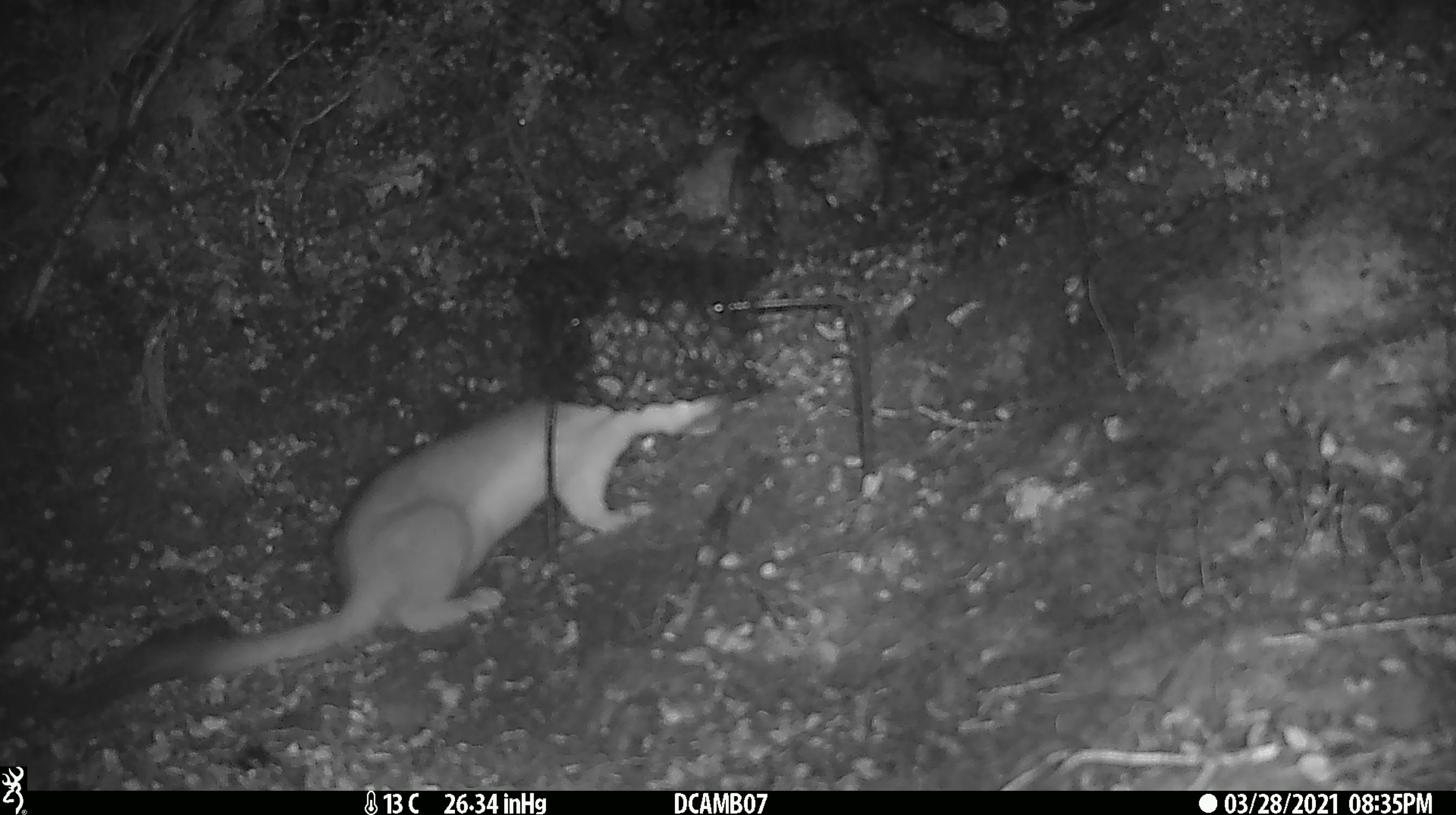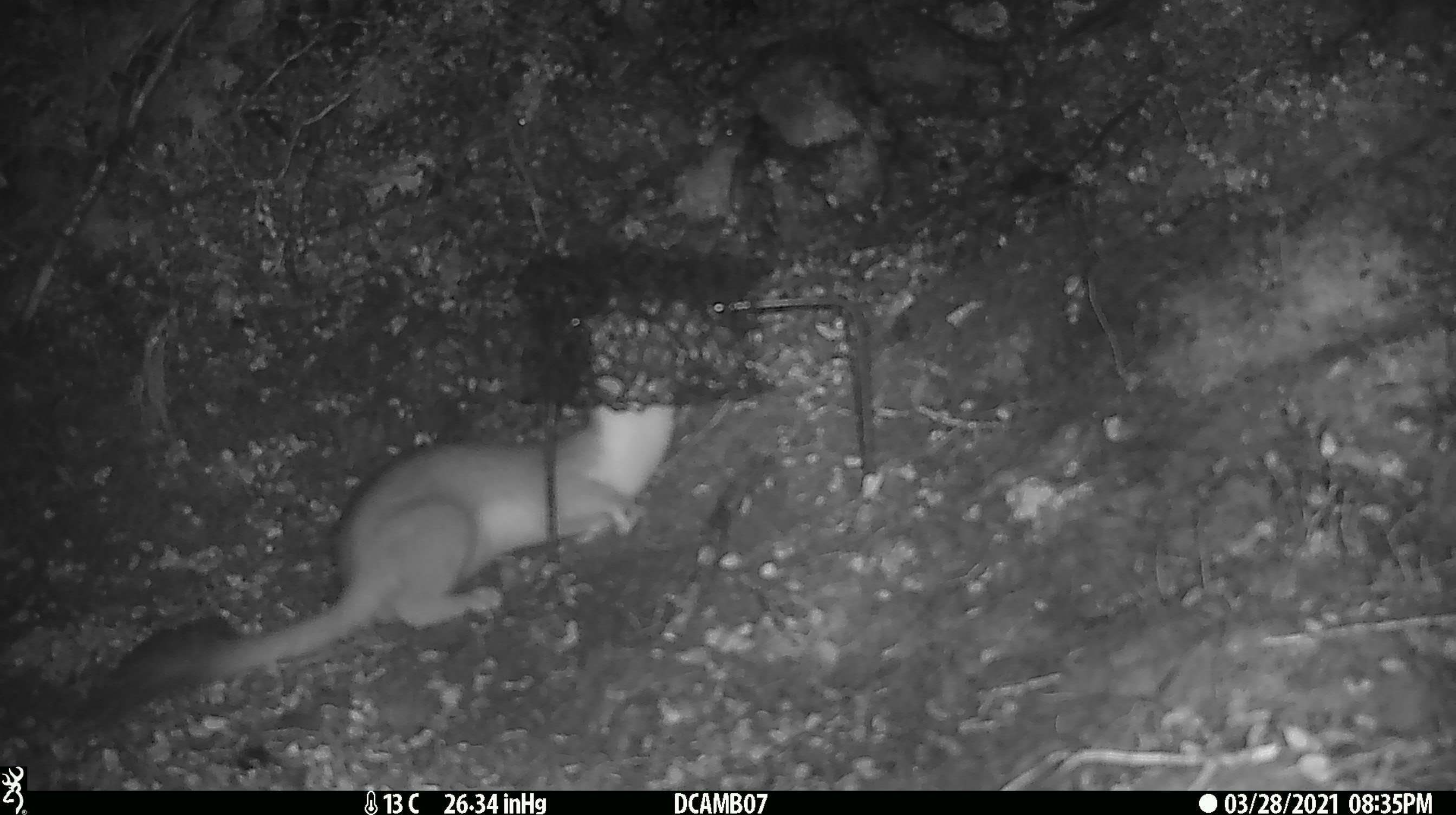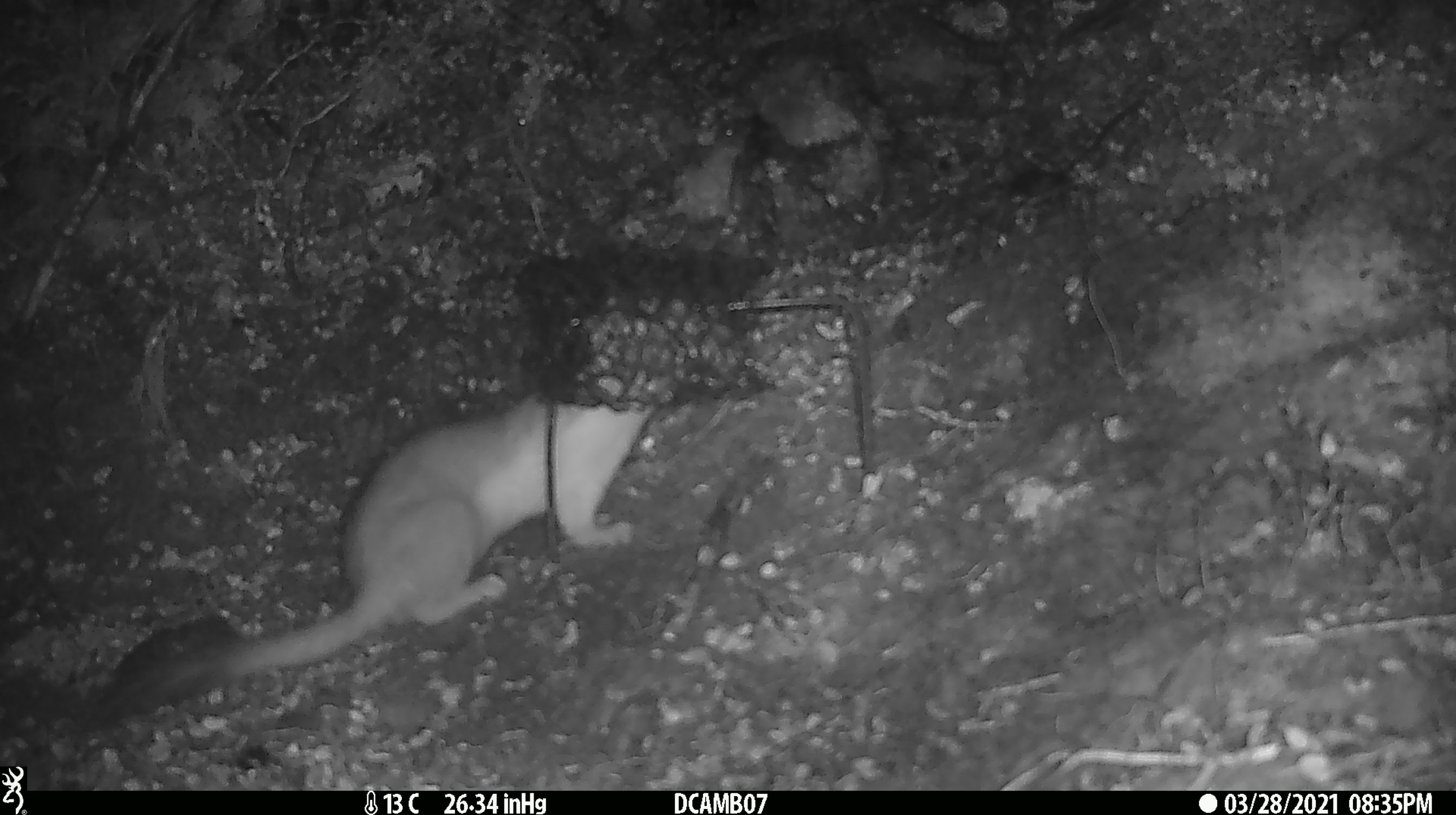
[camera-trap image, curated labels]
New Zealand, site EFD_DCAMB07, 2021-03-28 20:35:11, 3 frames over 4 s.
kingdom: Animalia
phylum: Chordata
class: Mammalia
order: Carnivora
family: Mustelidae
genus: Mustela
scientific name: Mustela erminea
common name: stoat